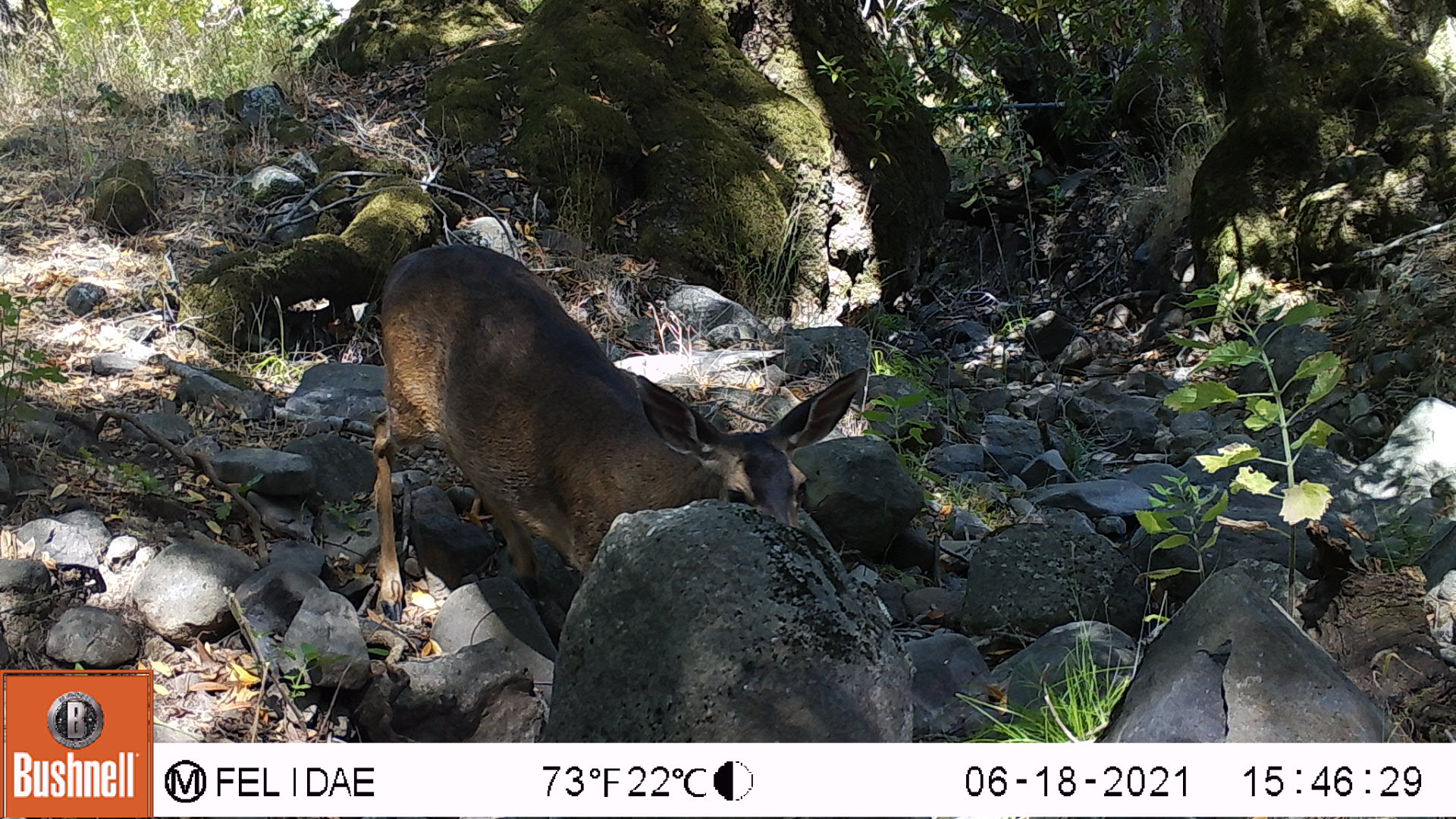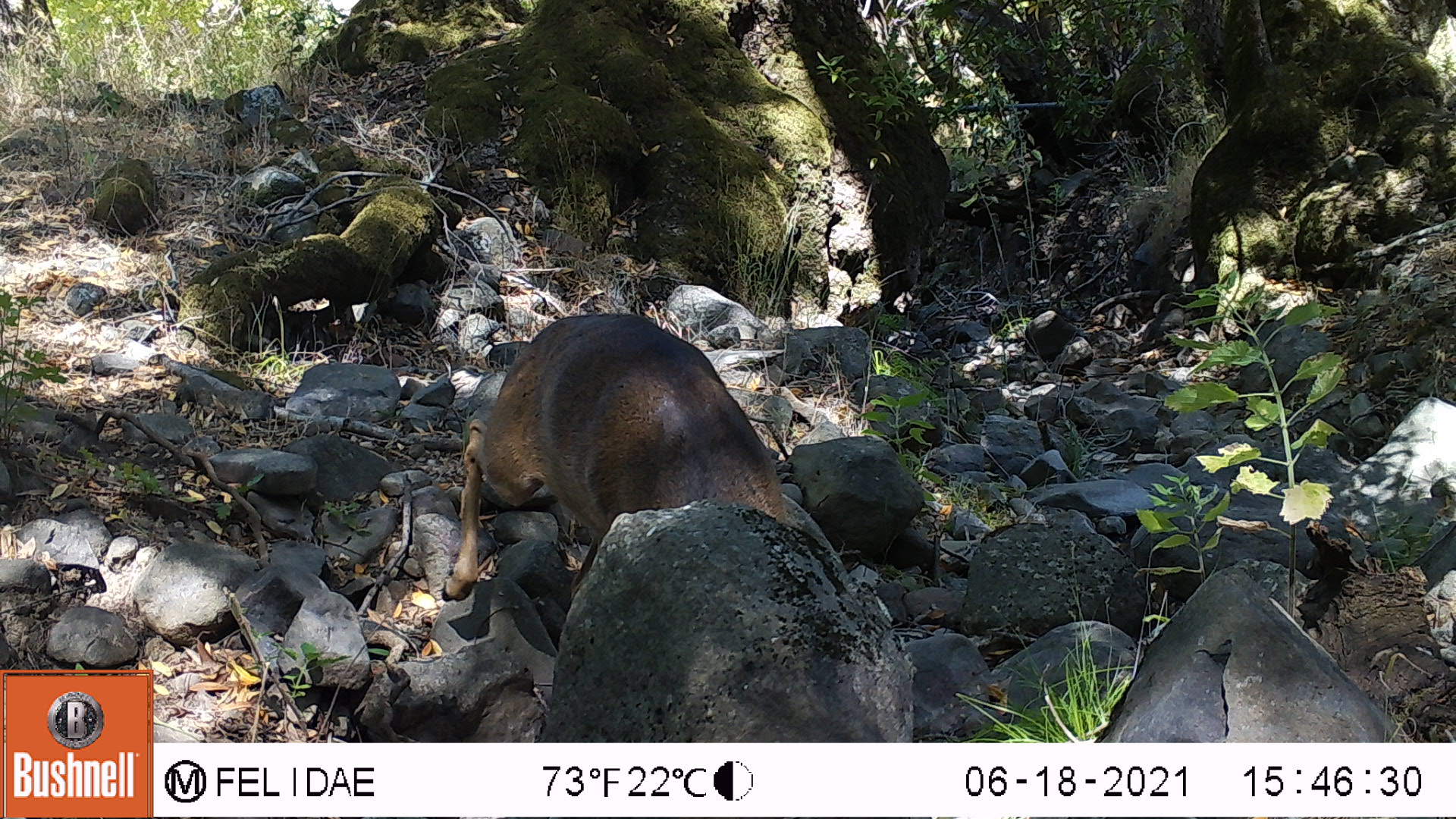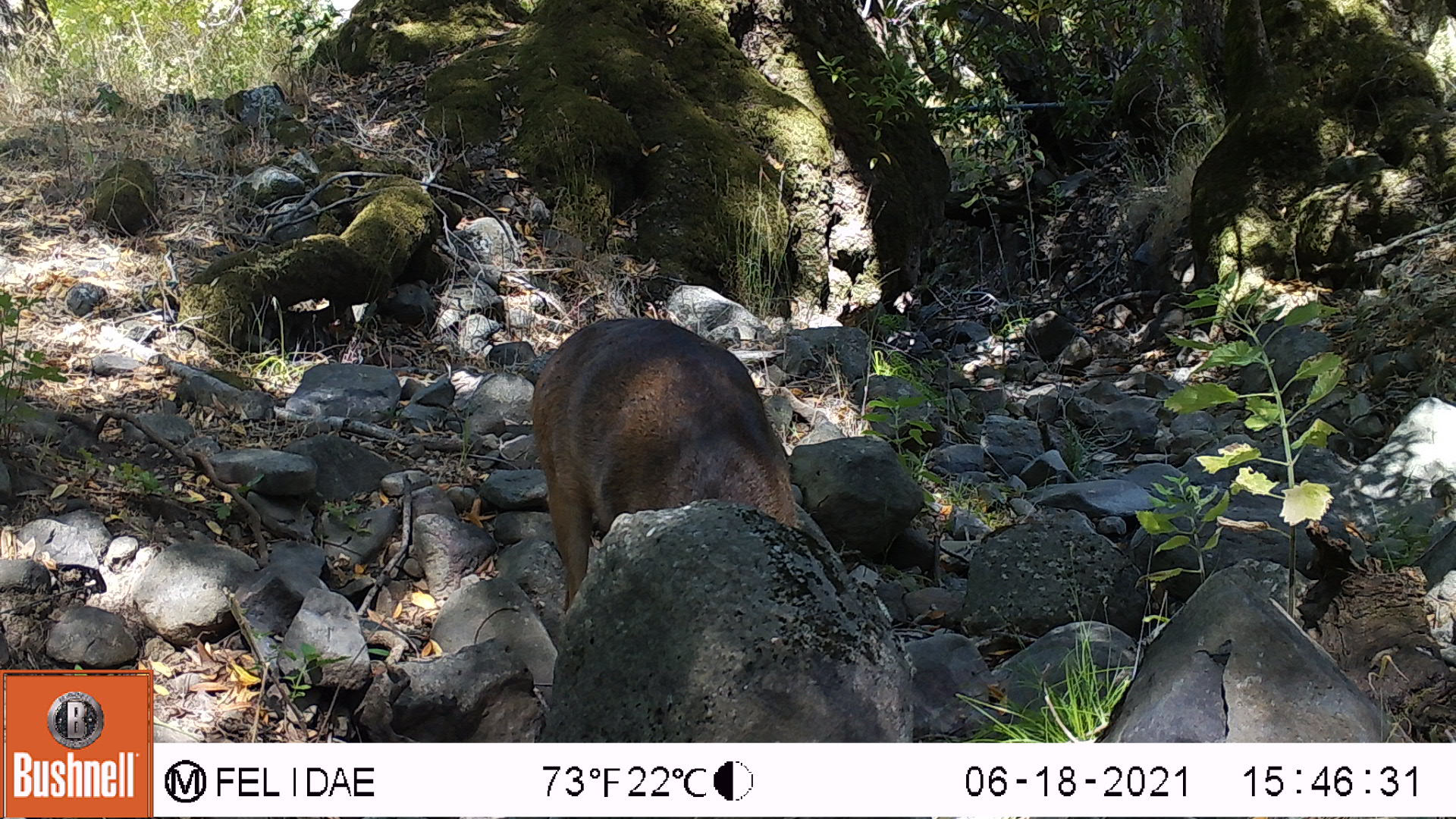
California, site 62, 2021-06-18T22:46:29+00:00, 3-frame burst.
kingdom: Animalia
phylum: Chordata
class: Mammalia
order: Artiodactyla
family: Cervidae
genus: Odocoileus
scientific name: Odocoileus hemionus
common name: mule deer